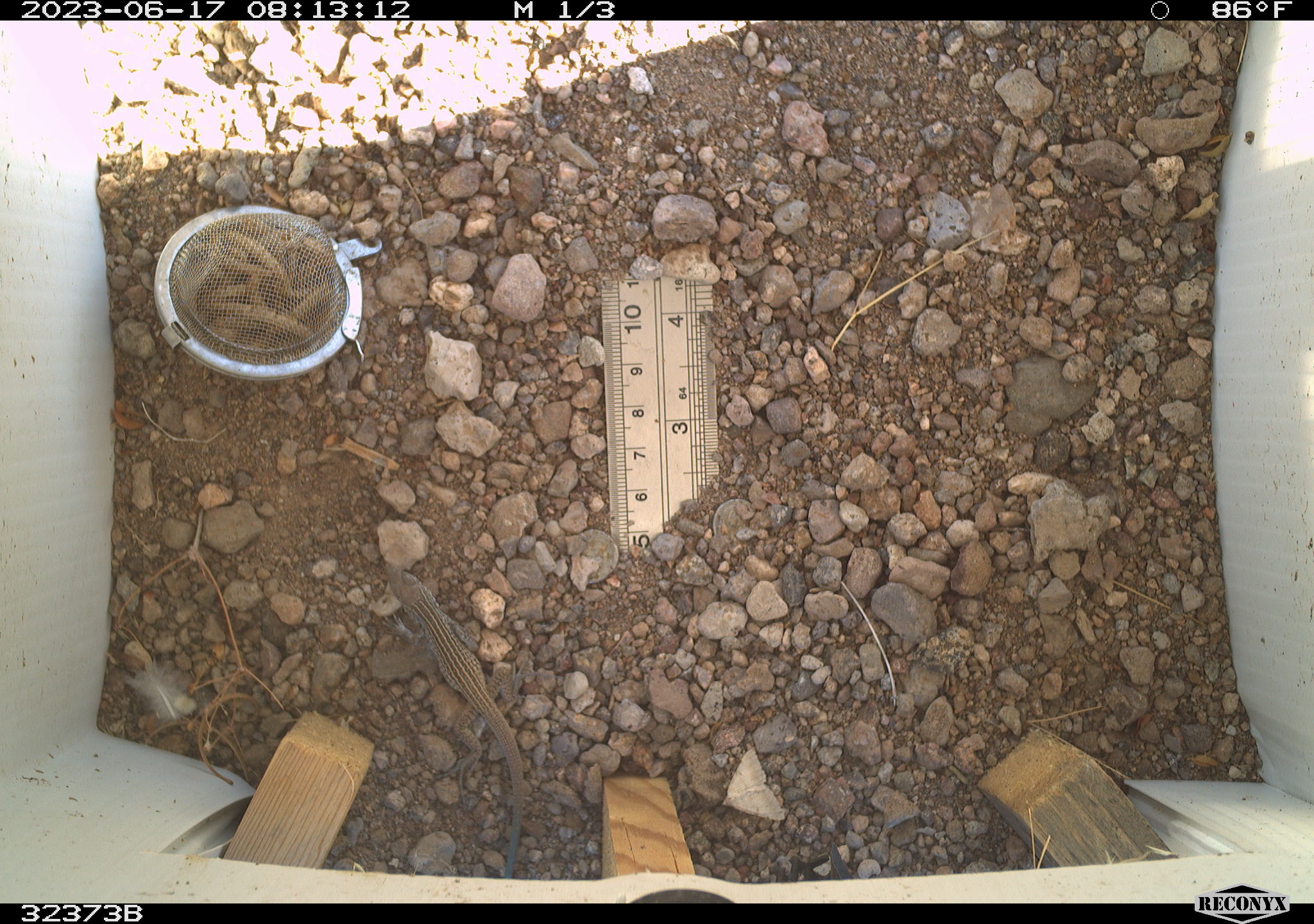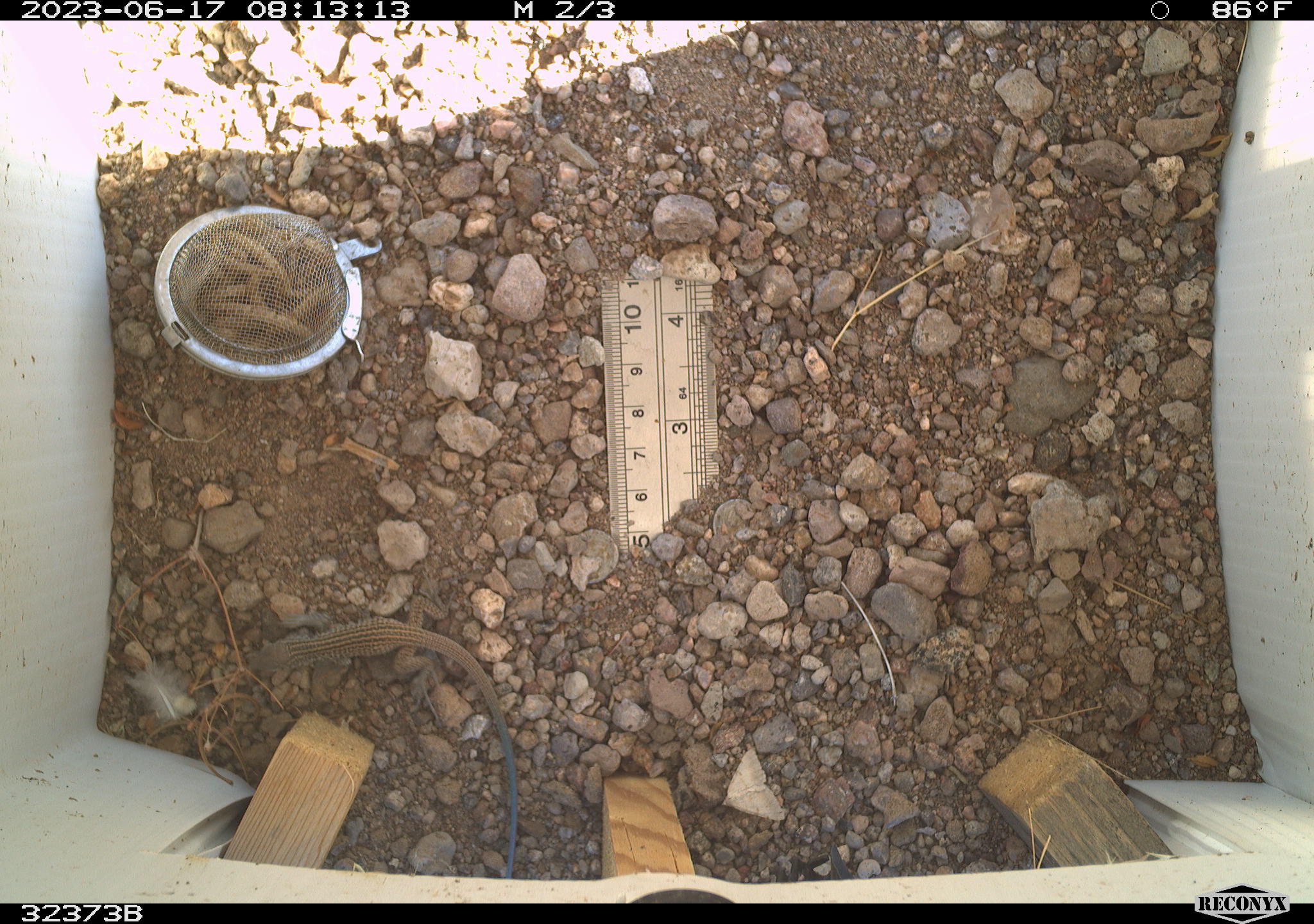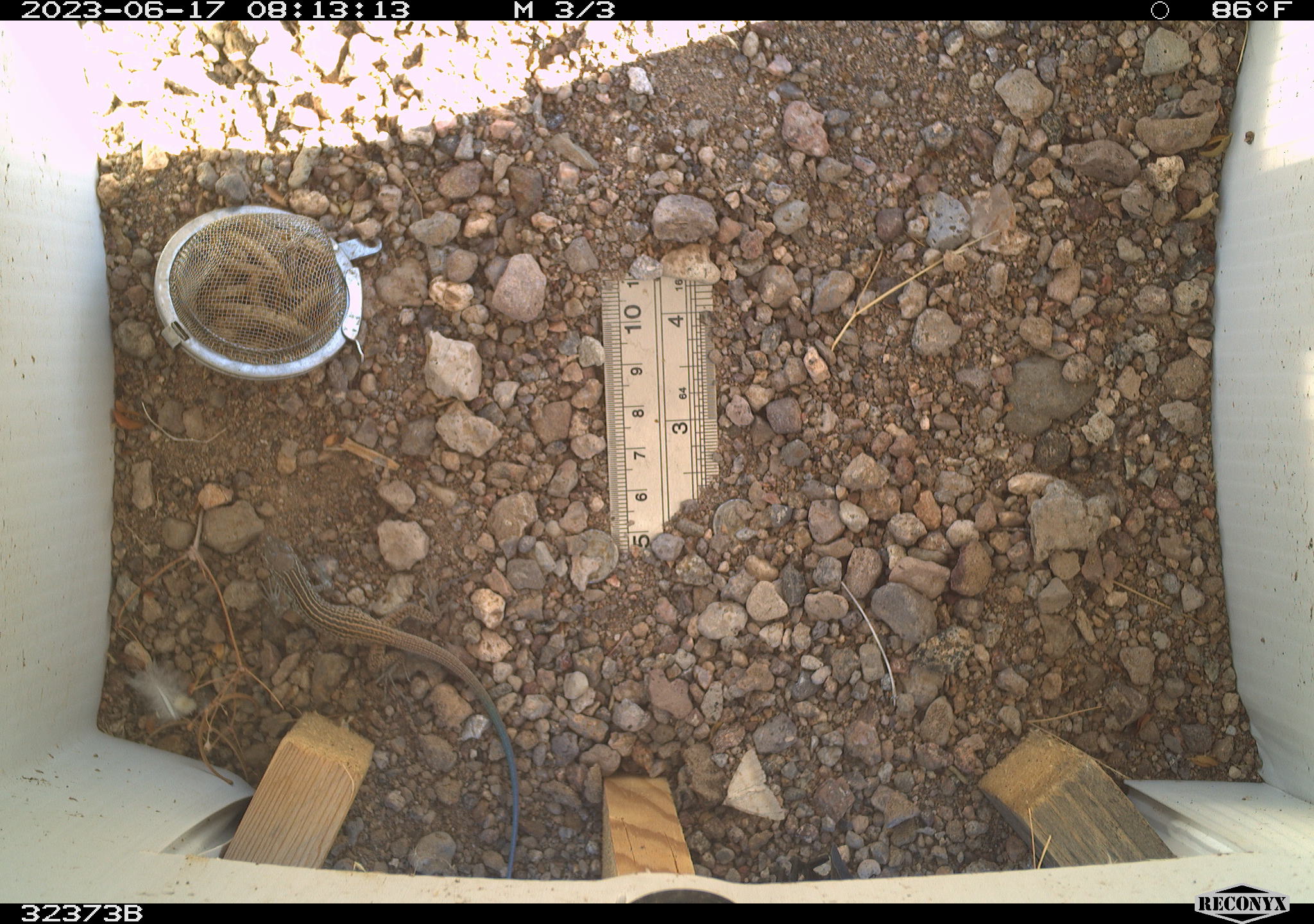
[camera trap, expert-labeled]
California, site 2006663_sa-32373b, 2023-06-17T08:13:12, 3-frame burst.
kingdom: Animalia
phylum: Chordata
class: Reptilia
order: Squamata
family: Teiidae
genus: Aspidoscelis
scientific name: Aspidoscelis tigris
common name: western whiptail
Western whiptail (Aspidoscelis tigris).